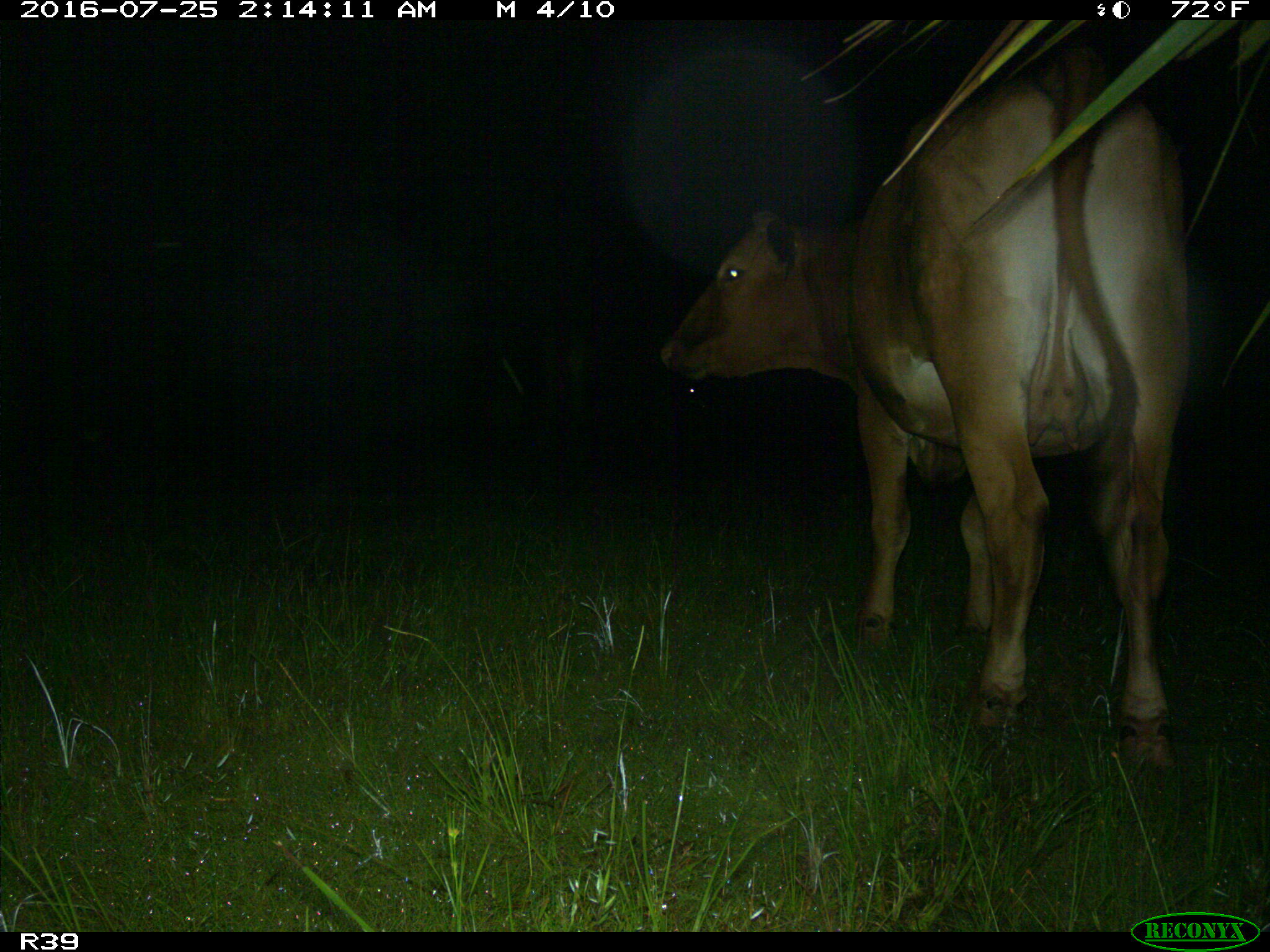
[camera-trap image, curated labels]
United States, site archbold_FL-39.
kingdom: Animalia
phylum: Chordata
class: Mammalia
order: Artiodactyla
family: Bovidae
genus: Bos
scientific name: Bos taurus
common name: domestic cow